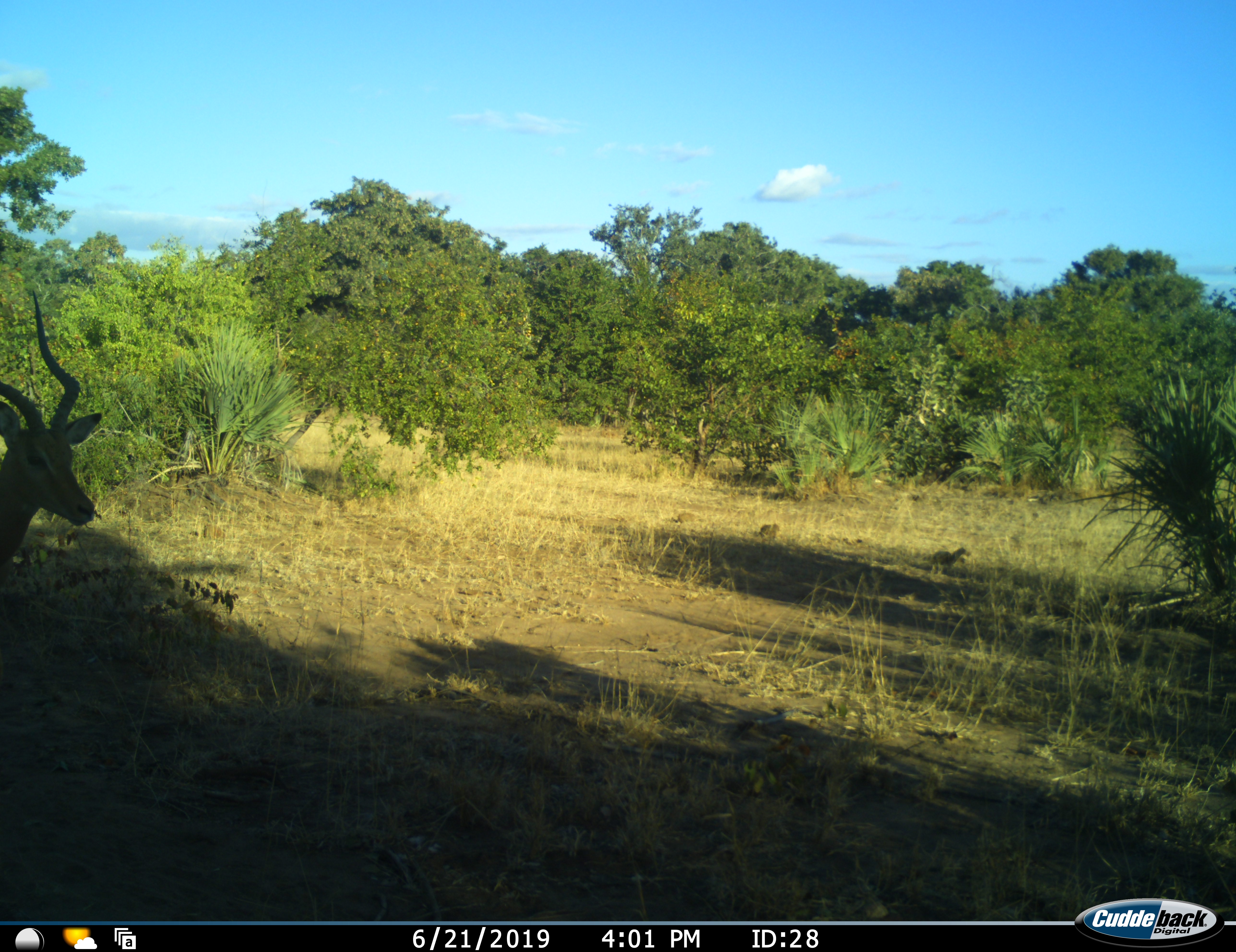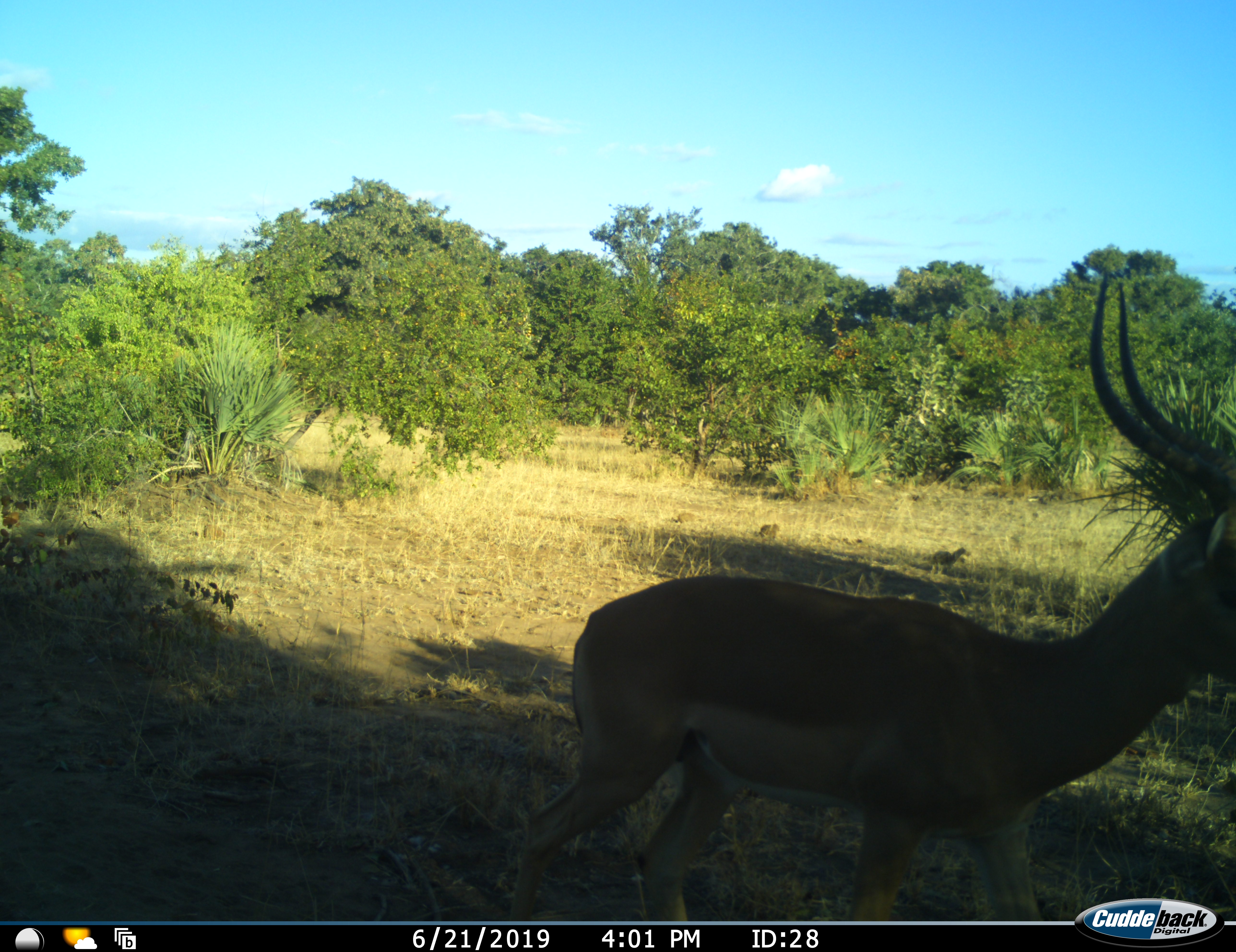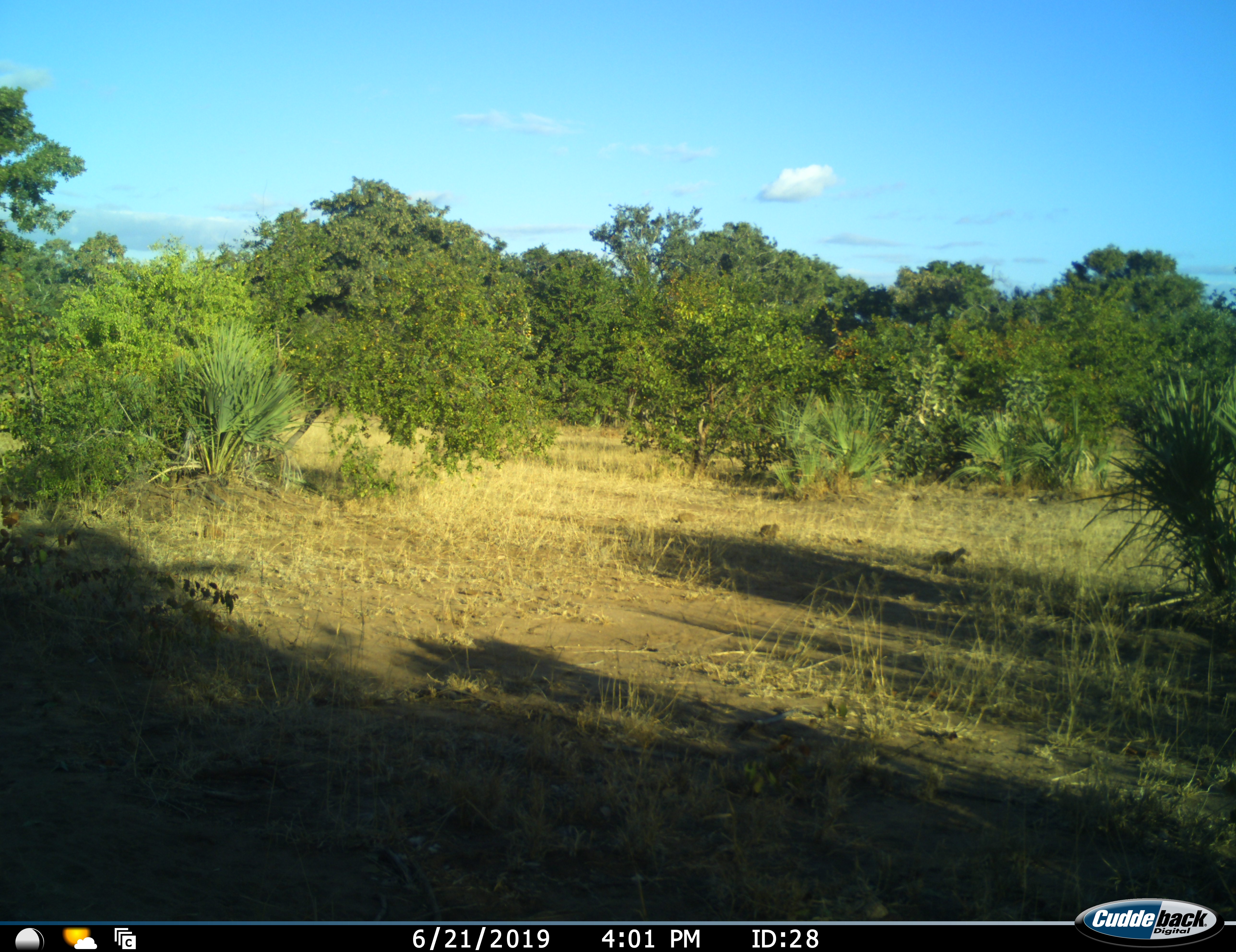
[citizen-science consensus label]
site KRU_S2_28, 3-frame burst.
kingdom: Animalia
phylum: Chordata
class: Mammalia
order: Artiodactyla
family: Bovidae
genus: Aepyceros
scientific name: Aepyceros melampus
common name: impala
Impala (Aepyceros melampus), count 1. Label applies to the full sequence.